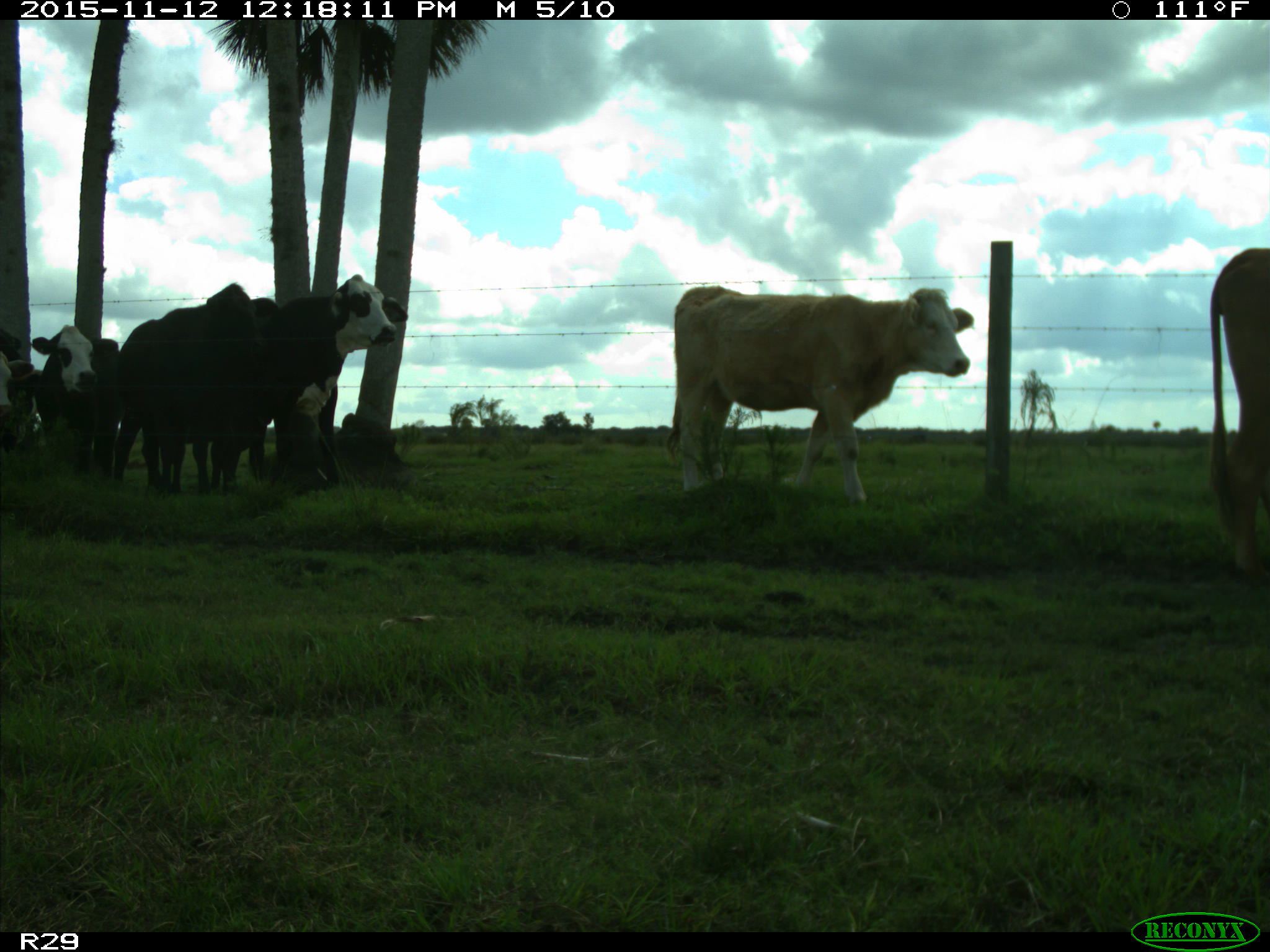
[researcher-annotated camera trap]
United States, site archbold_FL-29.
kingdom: Animalia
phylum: Chordata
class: Mammalia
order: Artiodactyla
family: Bovidae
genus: Bos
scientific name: Bos taurus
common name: domestic cow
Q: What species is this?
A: Bos taurus (domestic cow).